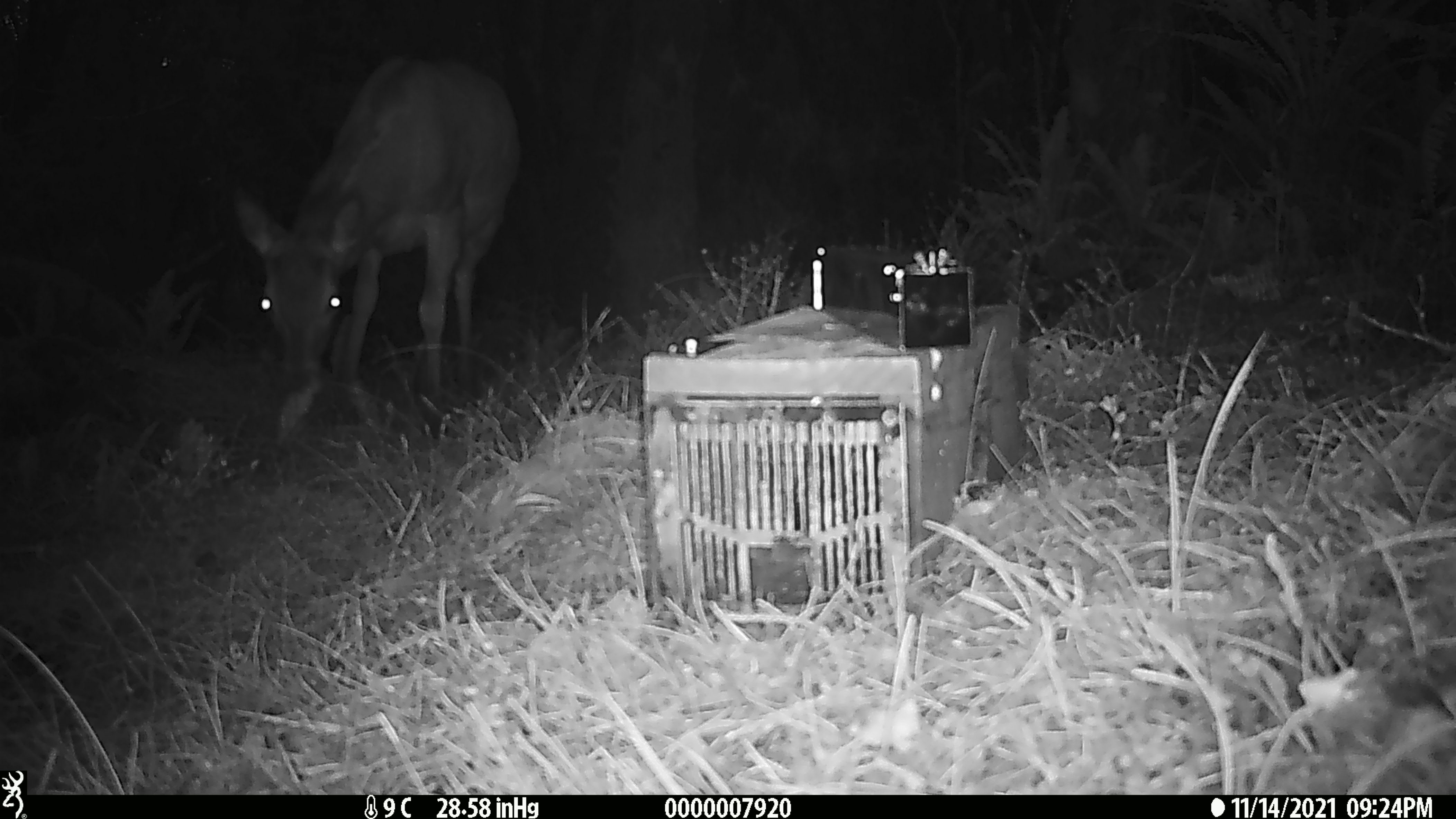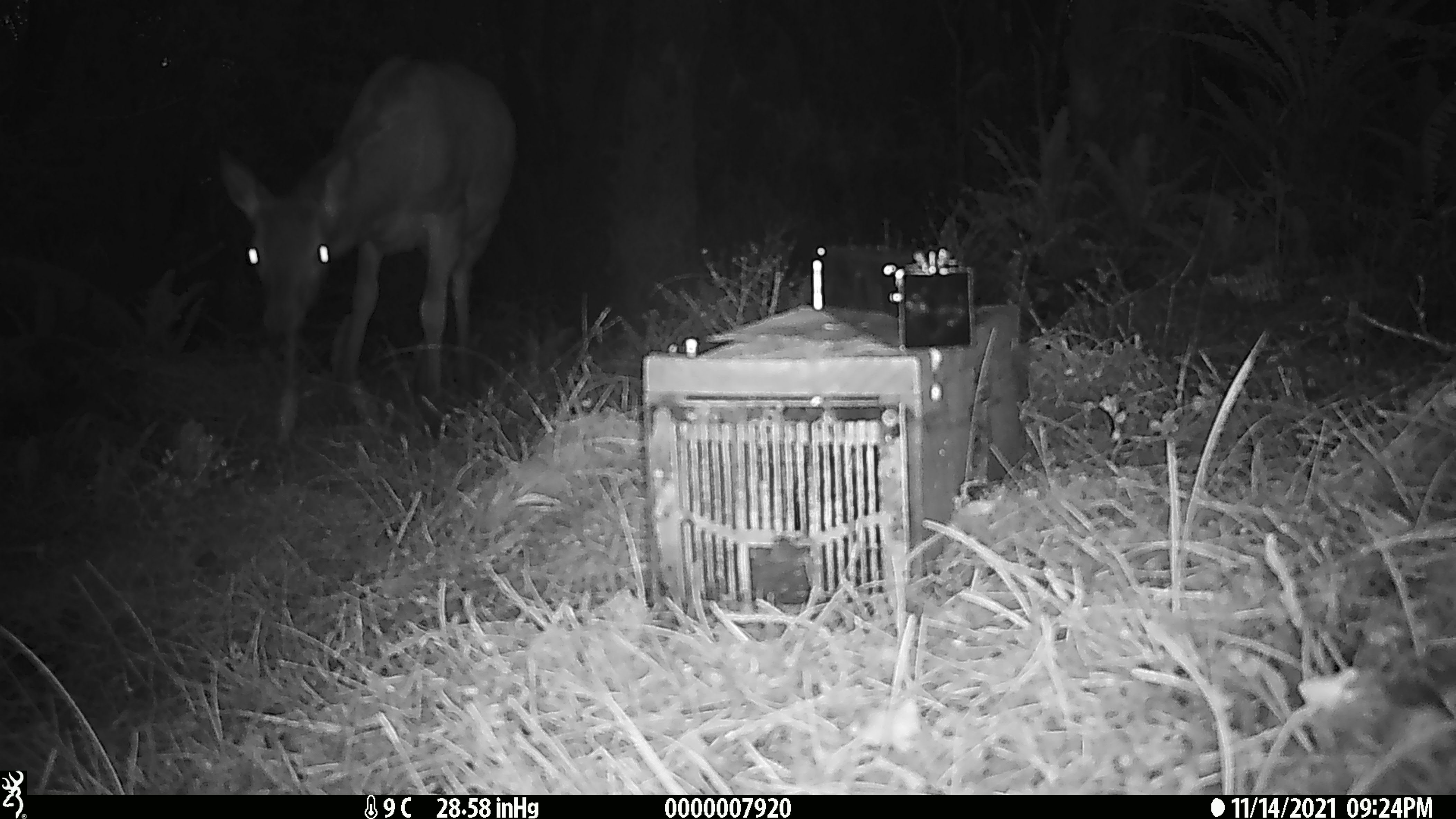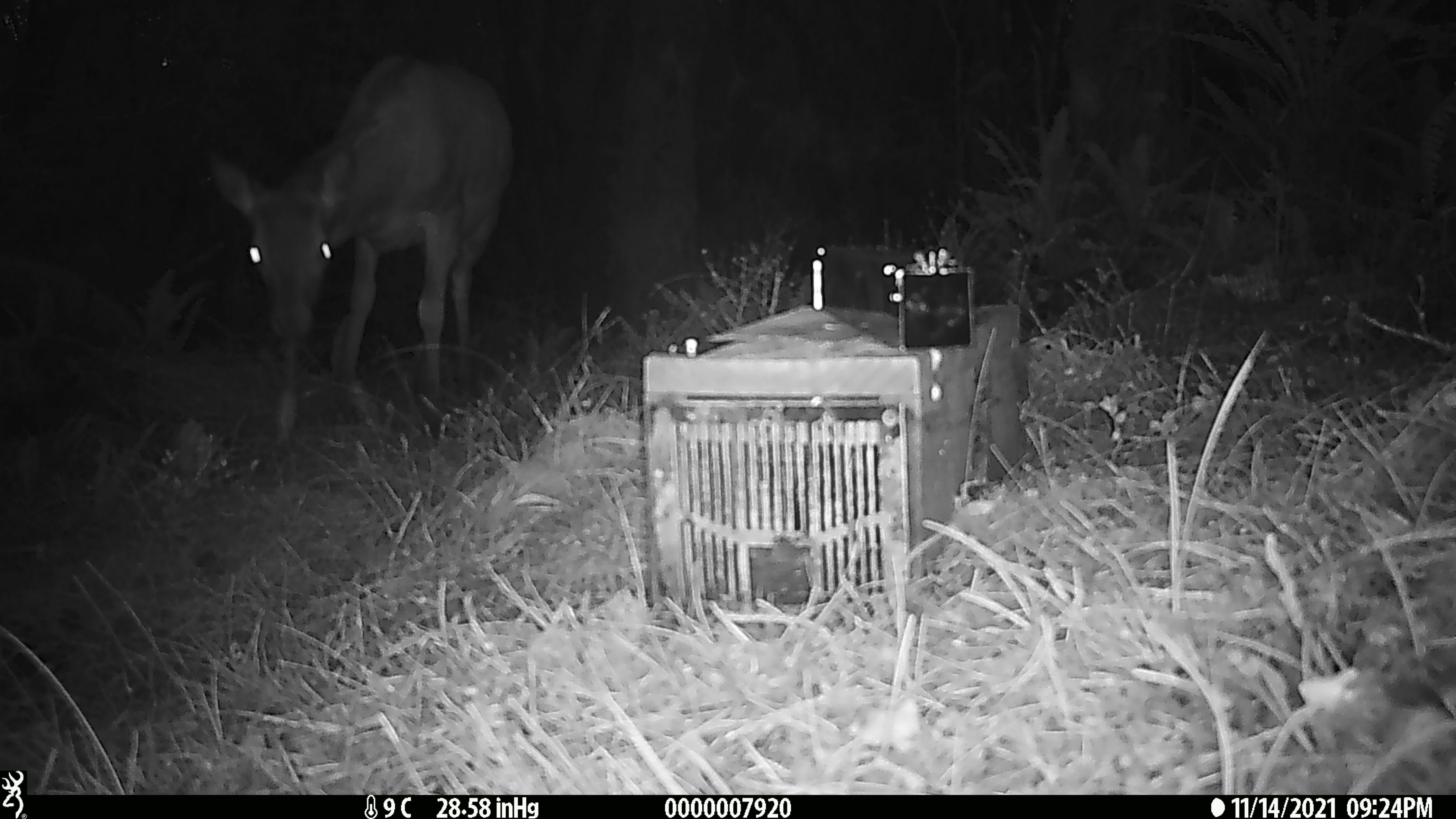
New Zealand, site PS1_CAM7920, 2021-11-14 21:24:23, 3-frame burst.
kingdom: Animalia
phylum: Chordata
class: Mammalia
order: Artiodactyla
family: Cervidae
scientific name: Cervidae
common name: deer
Deer (Cervidae).